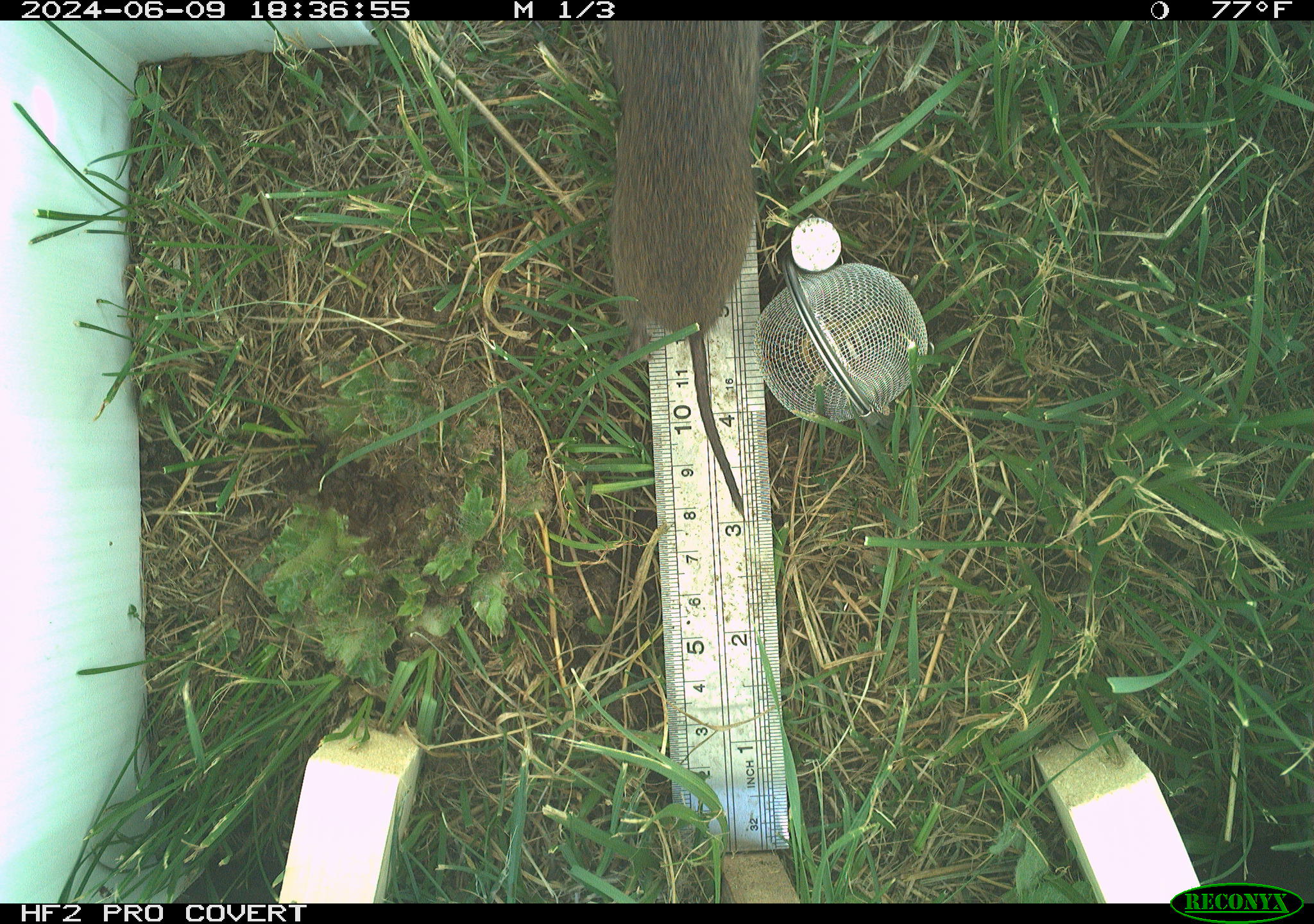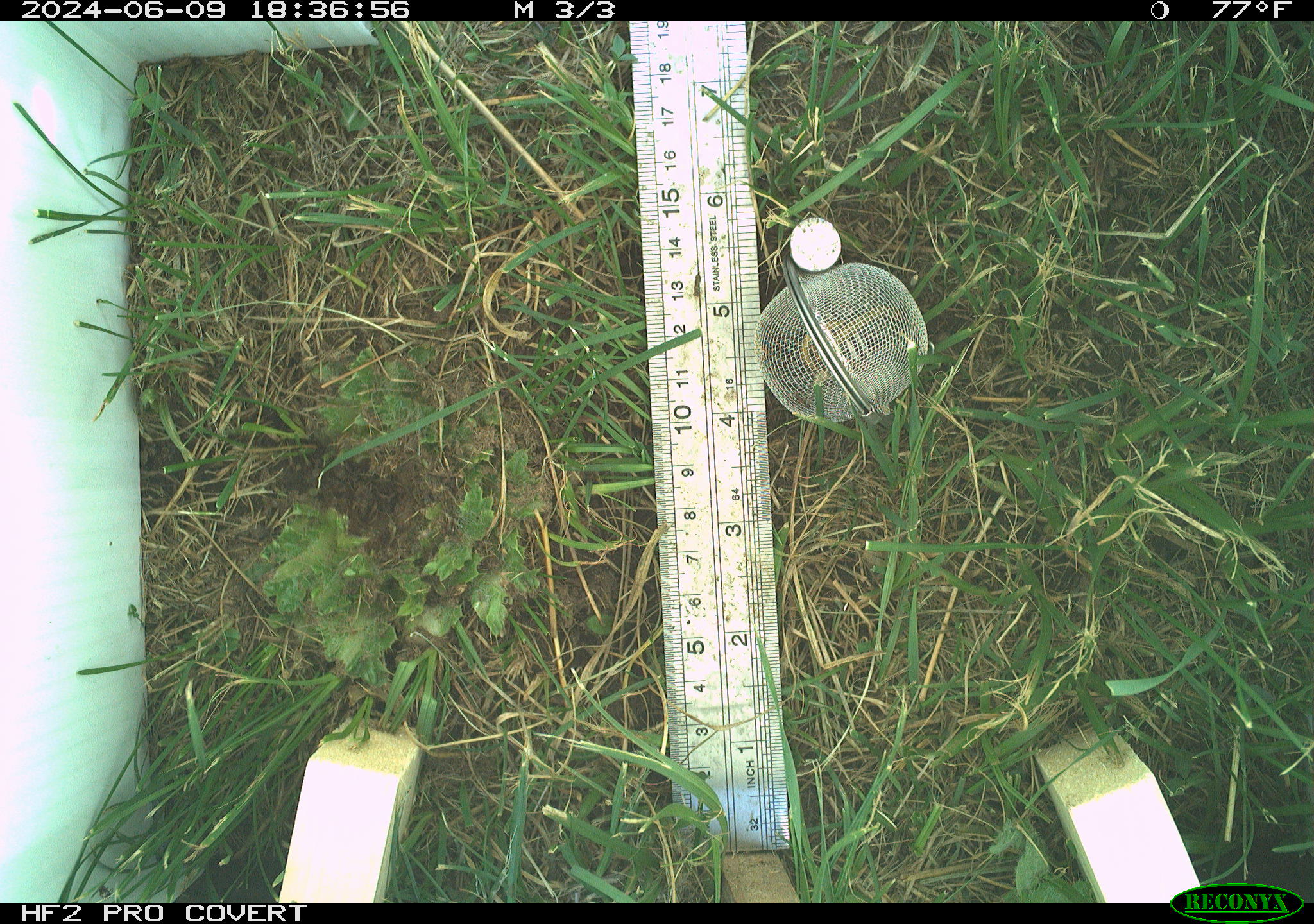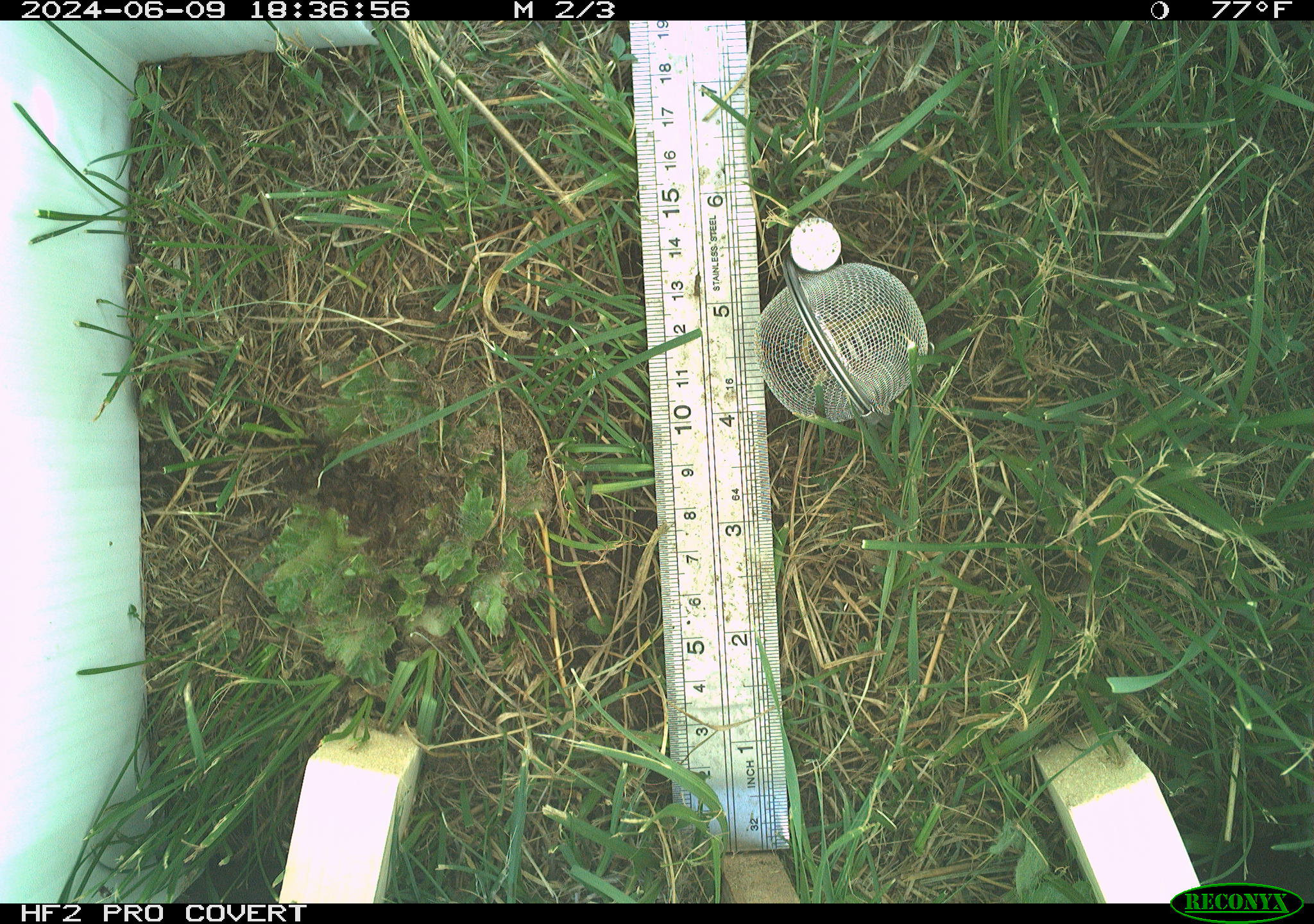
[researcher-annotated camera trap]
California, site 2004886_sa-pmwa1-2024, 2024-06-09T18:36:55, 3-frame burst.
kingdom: Animalia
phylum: Chordata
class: Mammalia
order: Rodentia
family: Cricetidae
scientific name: Arvicolinae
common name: voles, lemmings, and muskrats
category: arvicolinae subfamily